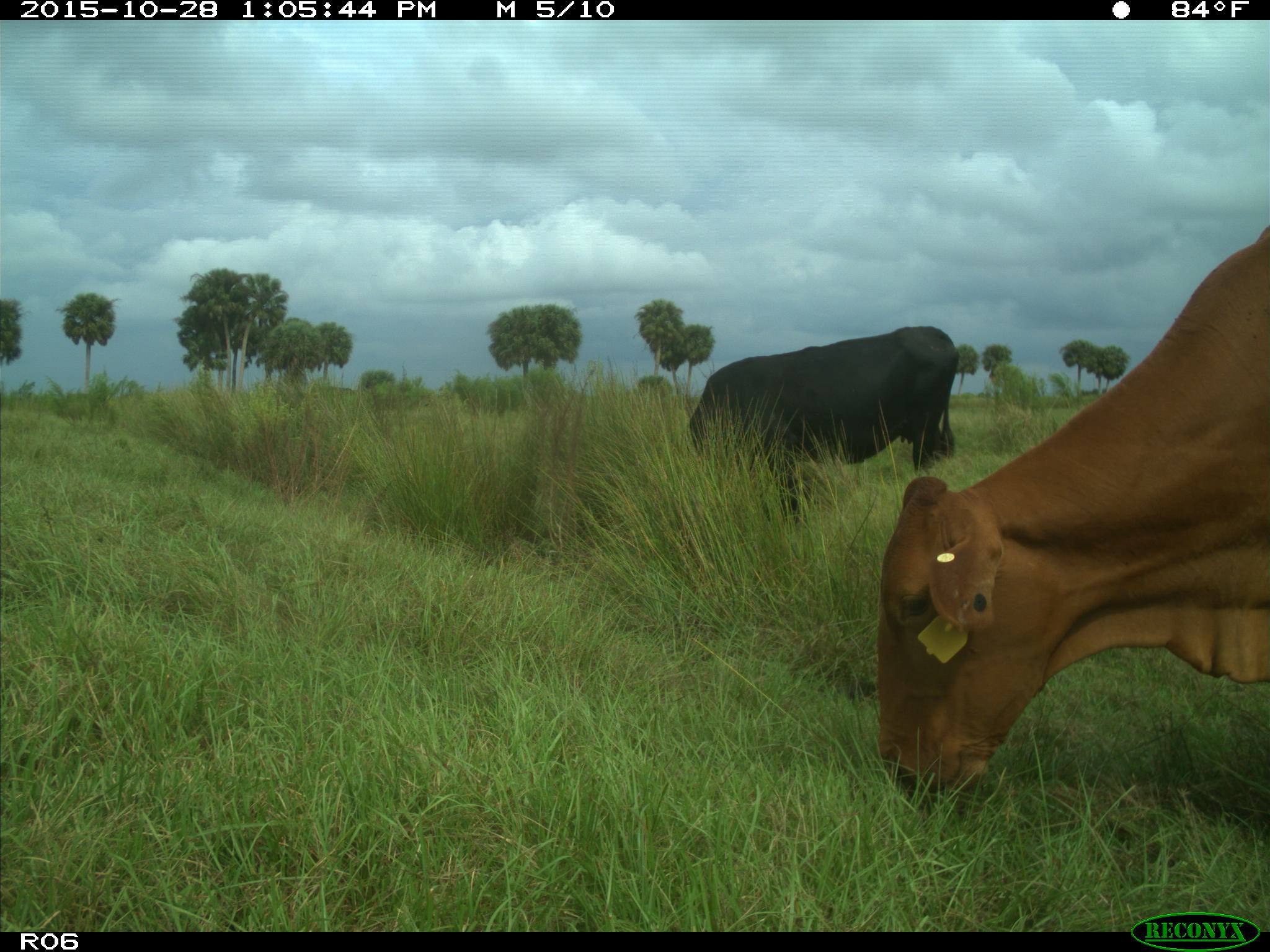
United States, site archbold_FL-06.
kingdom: Animalia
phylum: Chordata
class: Mammalia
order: Artiodactyla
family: Bovidae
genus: Bos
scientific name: Bos taurus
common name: domestic cow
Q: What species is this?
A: Bos taurus (domestic cow).